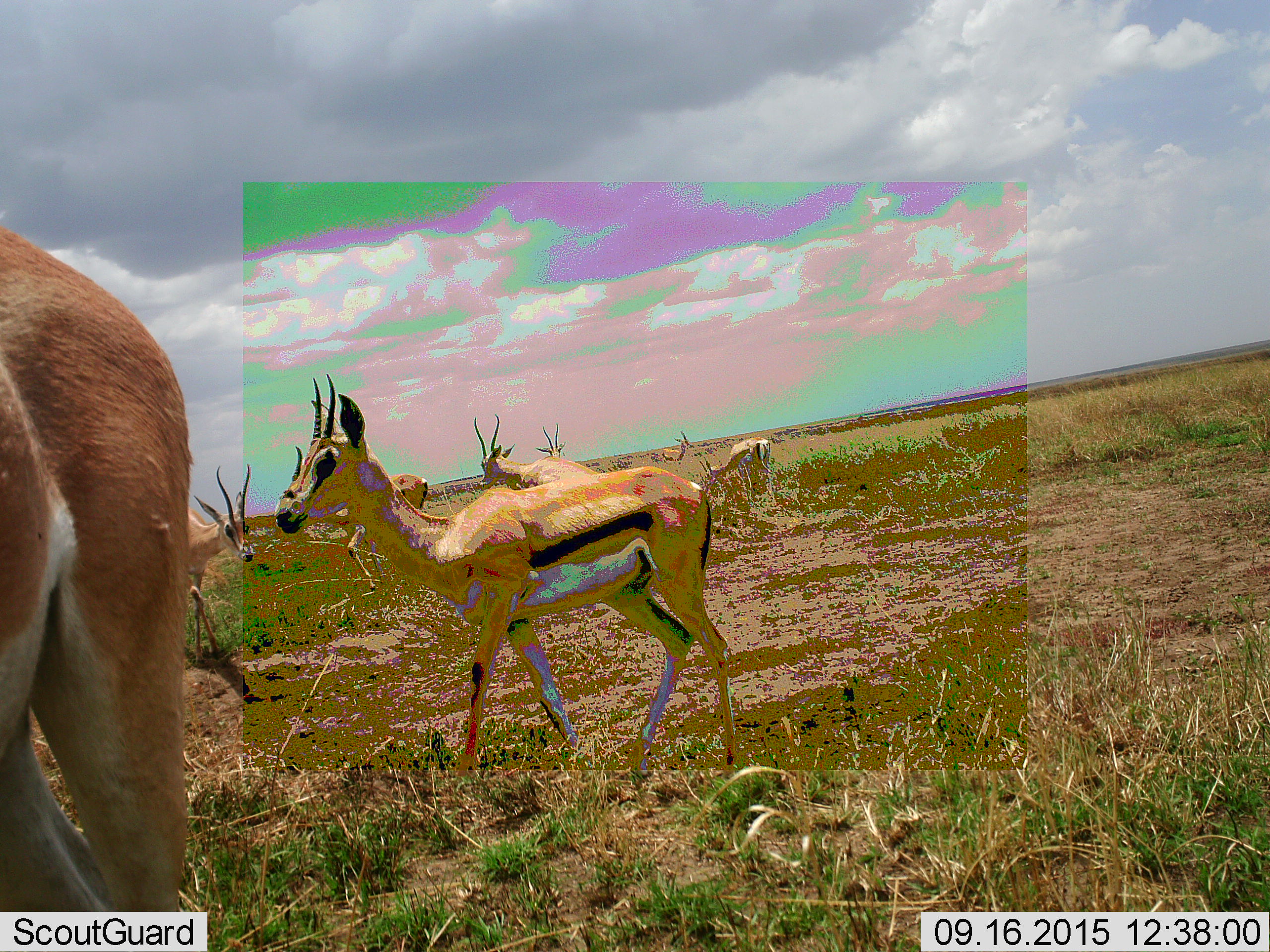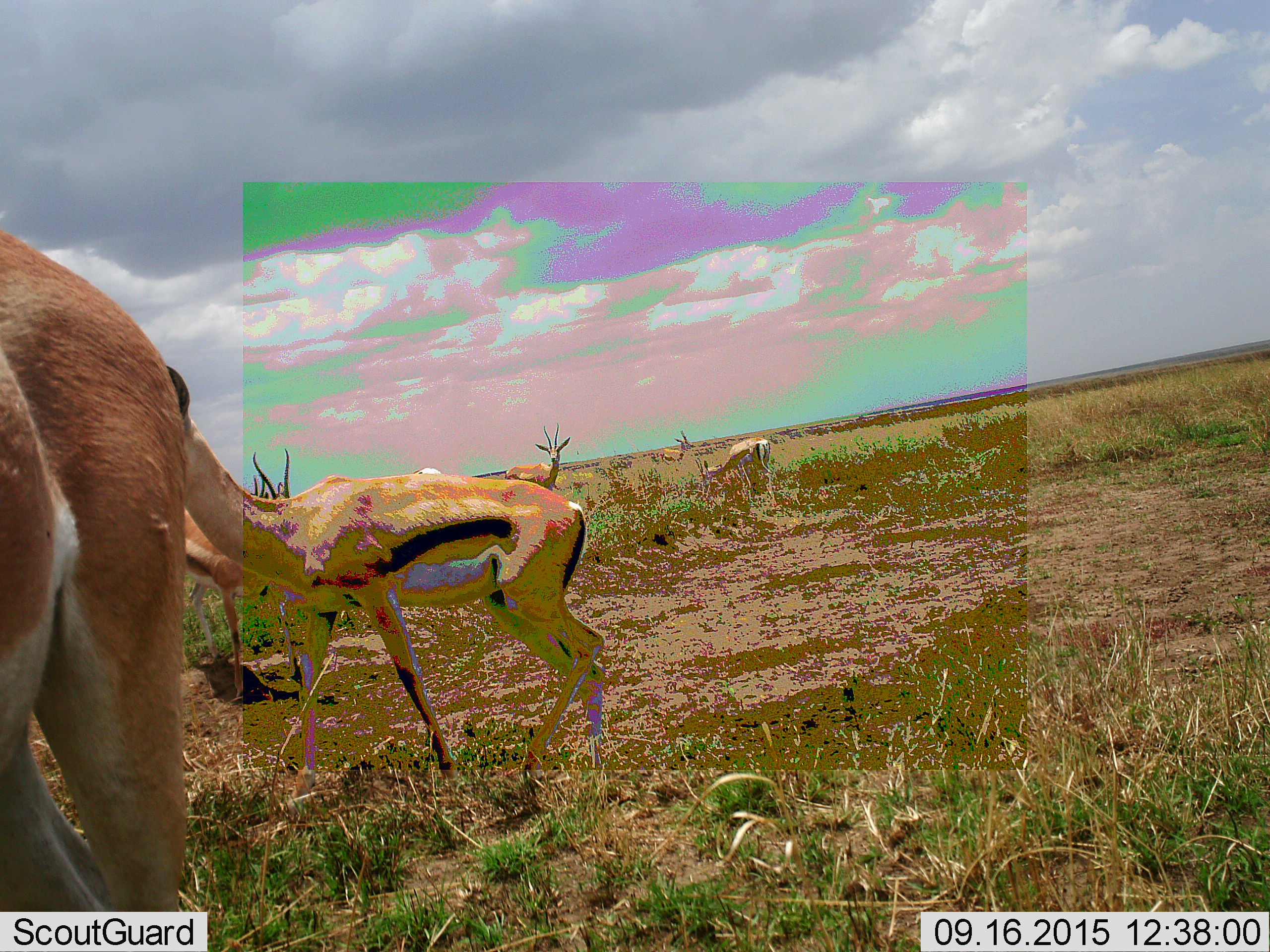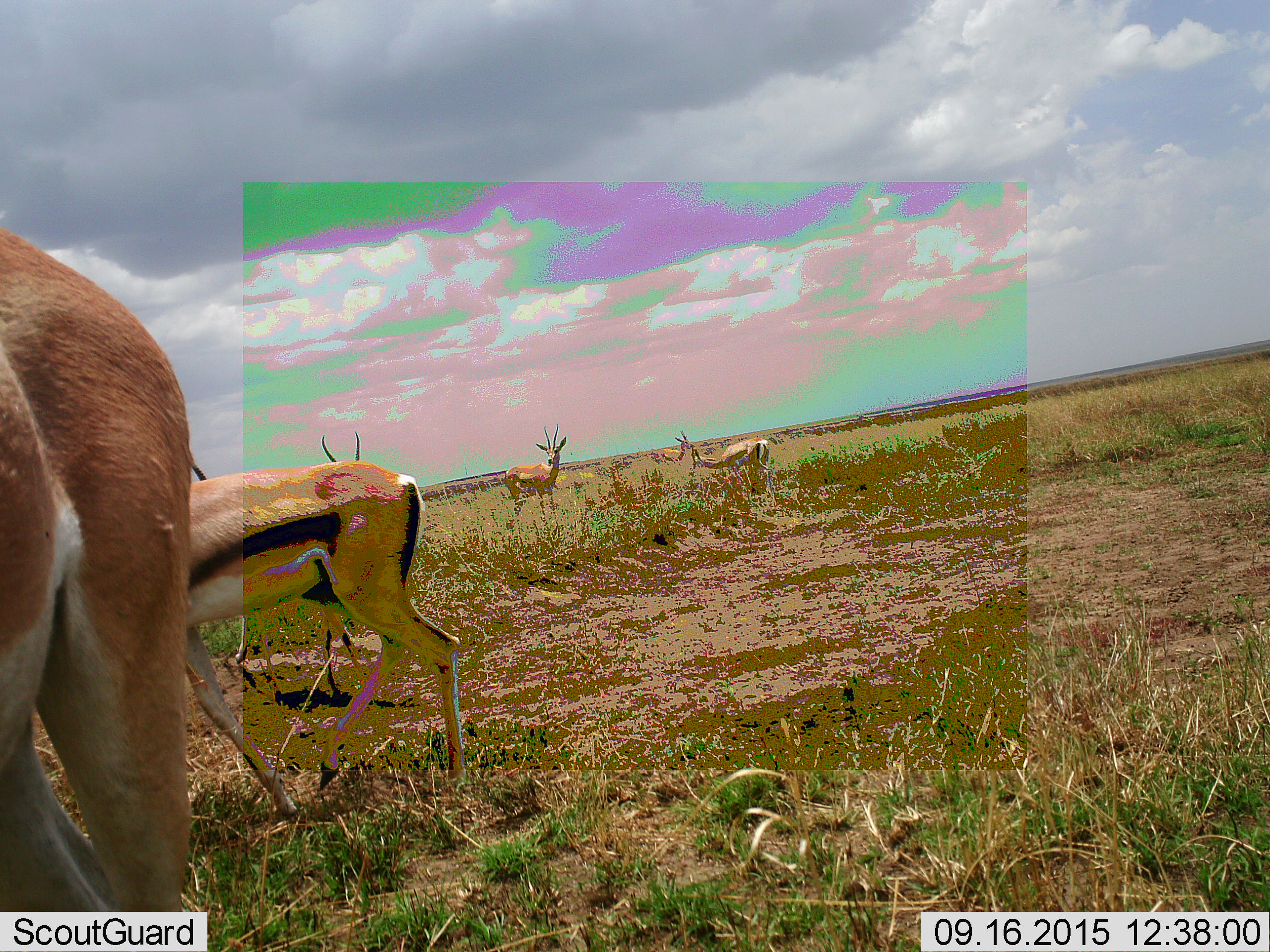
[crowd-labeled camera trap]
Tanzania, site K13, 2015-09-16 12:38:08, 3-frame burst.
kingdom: Animalia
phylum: Chordata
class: Mammalia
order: Artiodactyla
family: Bovidae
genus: Eudorcas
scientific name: Eudorcas thomsonii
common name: thomson's gazelle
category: gazellethomsons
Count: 8.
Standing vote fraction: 62%.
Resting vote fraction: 0%.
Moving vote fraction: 88%.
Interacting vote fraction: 0%.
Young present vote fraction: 0%.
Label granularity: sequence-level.